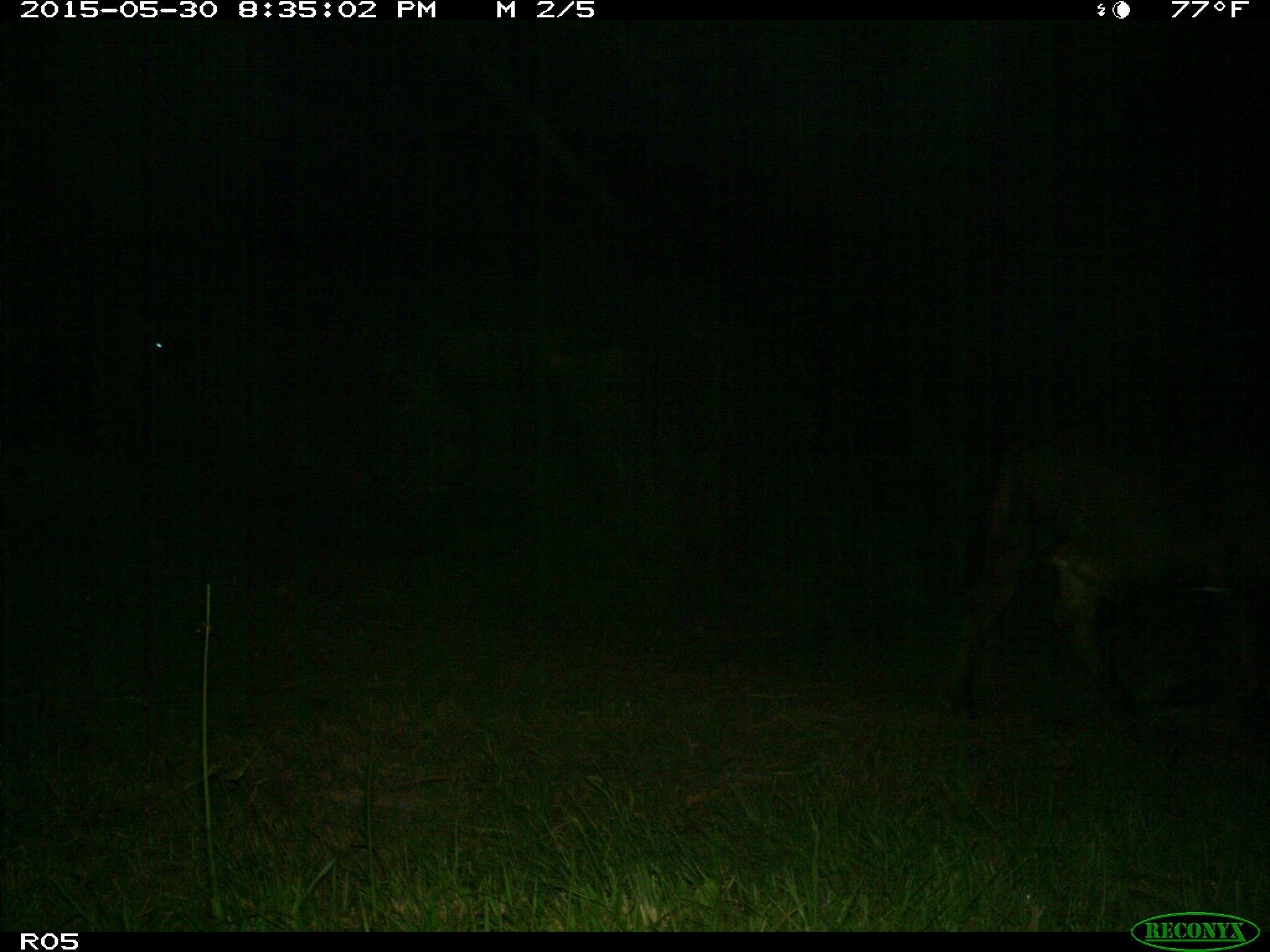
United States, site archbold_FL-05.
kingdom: Animalia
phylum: Chordata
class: Mammalia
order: Artiodactyla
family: Bovidae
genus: Bos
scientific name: Bos taurus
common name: domestic cow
Bos taurus (domestic cow).